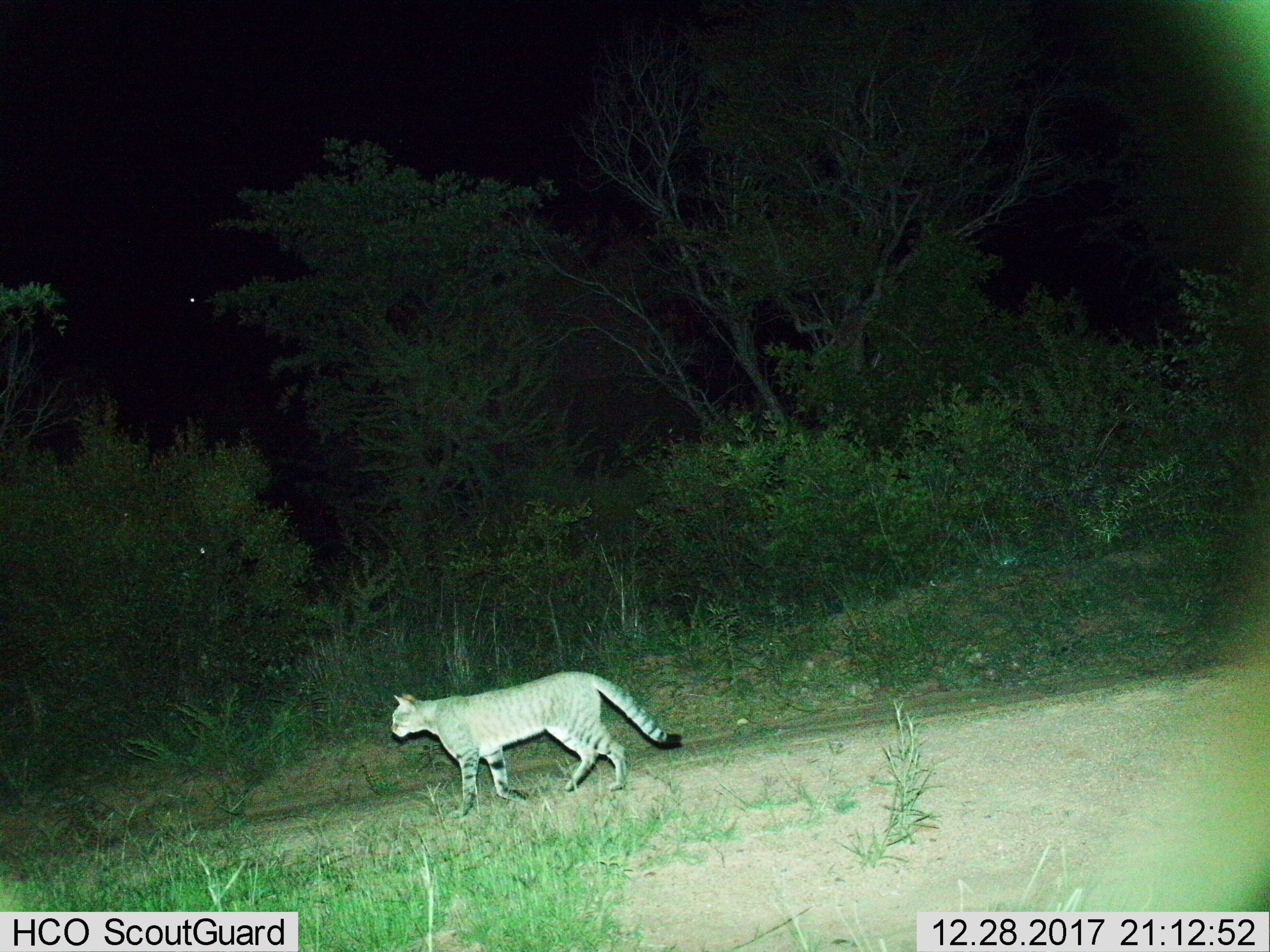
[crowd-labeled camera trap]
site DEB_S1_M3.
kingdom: Animalia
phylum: Chordata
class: Mammalia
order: Carnivora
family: Felidae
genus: Felis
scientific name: Felis lybica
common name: african wild cat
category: africanwildcat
Africanwildcat (african wild cat) (Felis lybica), count 1. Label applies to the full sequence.